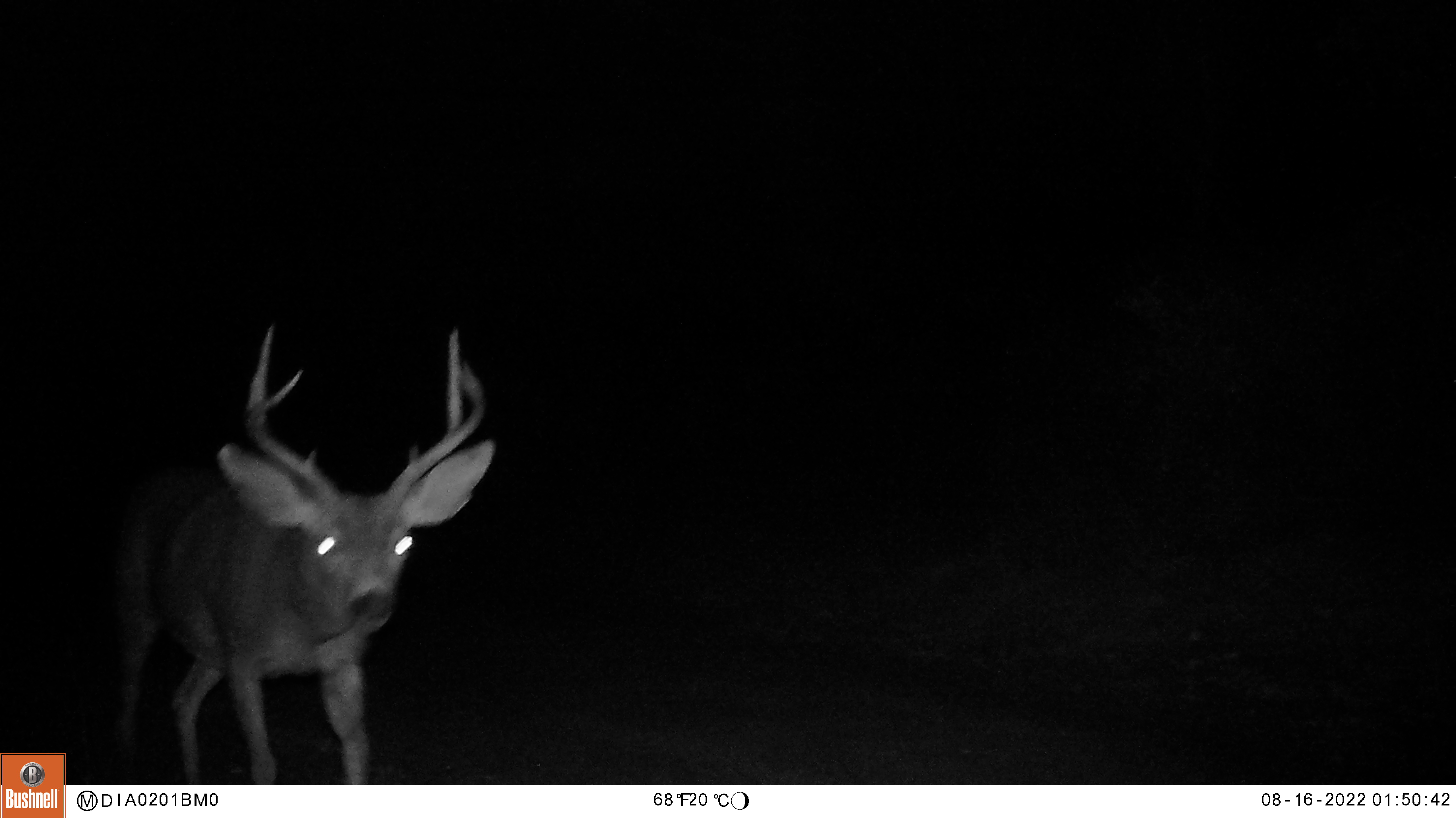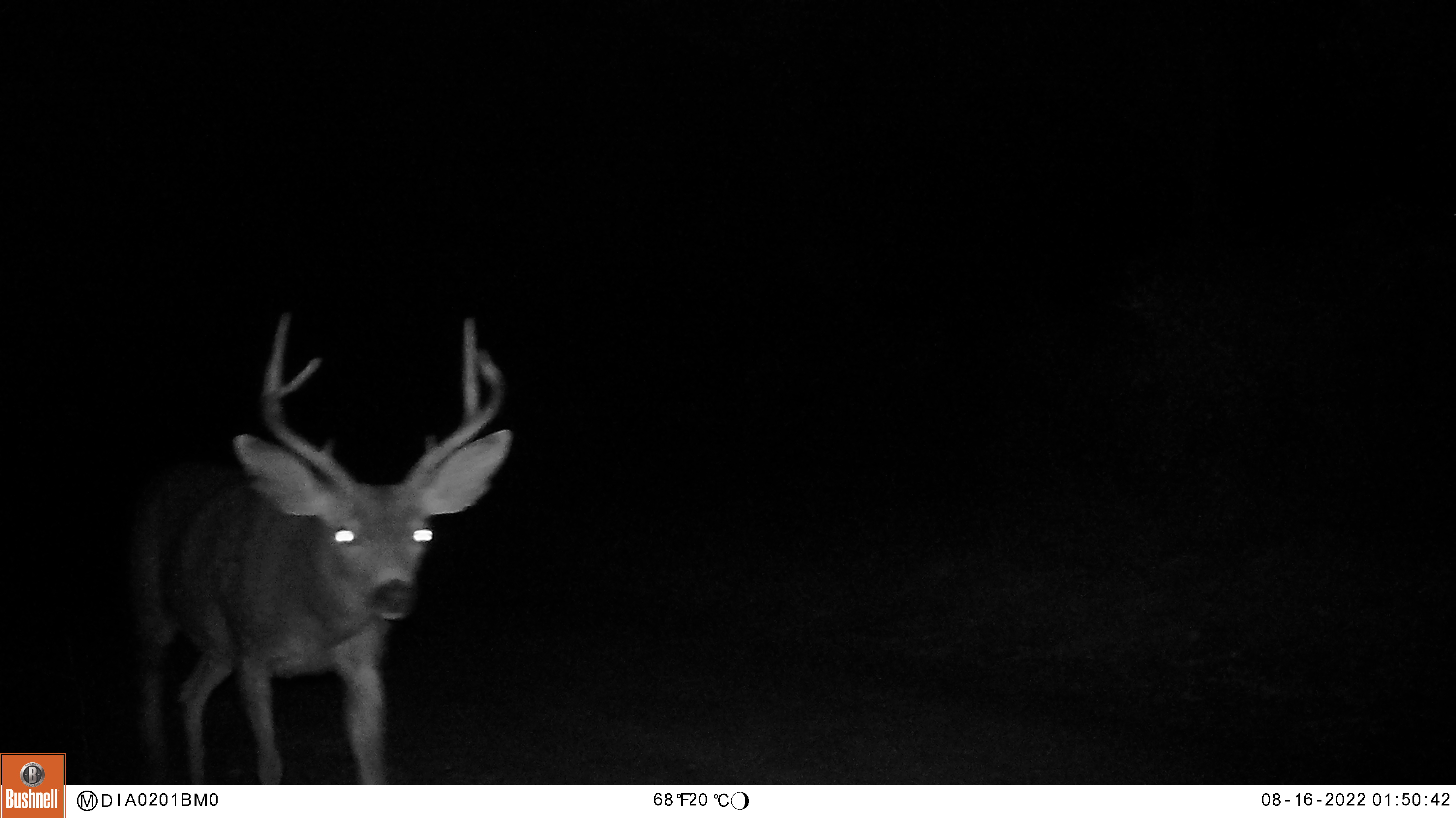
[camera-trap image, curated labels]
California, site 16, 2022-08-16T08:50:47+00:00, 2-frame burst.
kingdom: Animalia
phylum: Chordata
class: Mammalia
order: Artiodactyla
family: Cervidae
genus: Odocoileus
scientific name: Odocoileus hemionus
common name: mule deer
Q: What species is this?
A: Mule deer (Odocoileus hemionus).